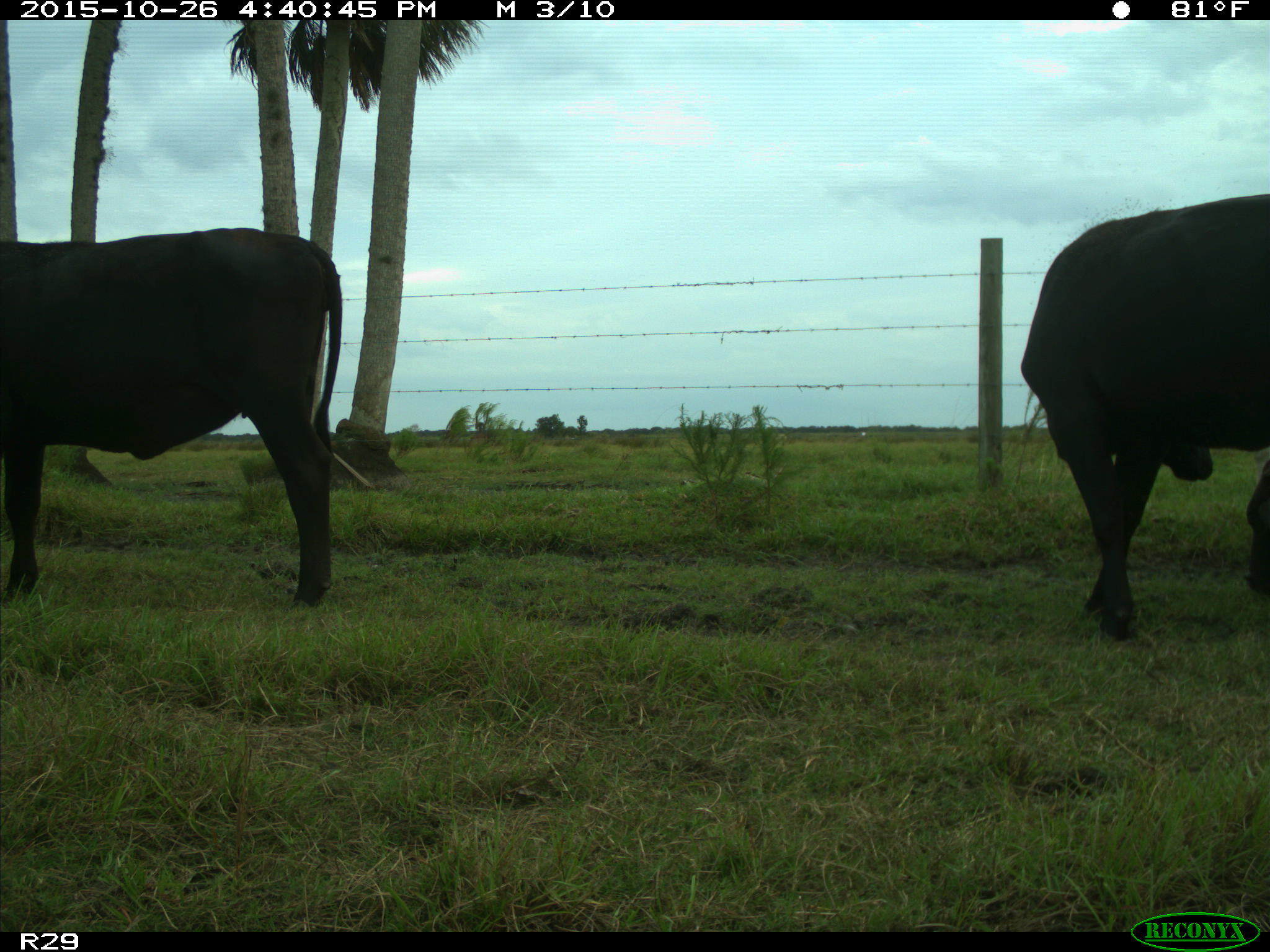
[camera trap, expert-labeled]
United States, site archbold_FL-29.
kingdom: Animalia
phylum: Chordata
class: Mammalia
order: Artiodactyla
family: Bovidae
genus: Bos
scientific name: Bos taurus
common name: domestic cow